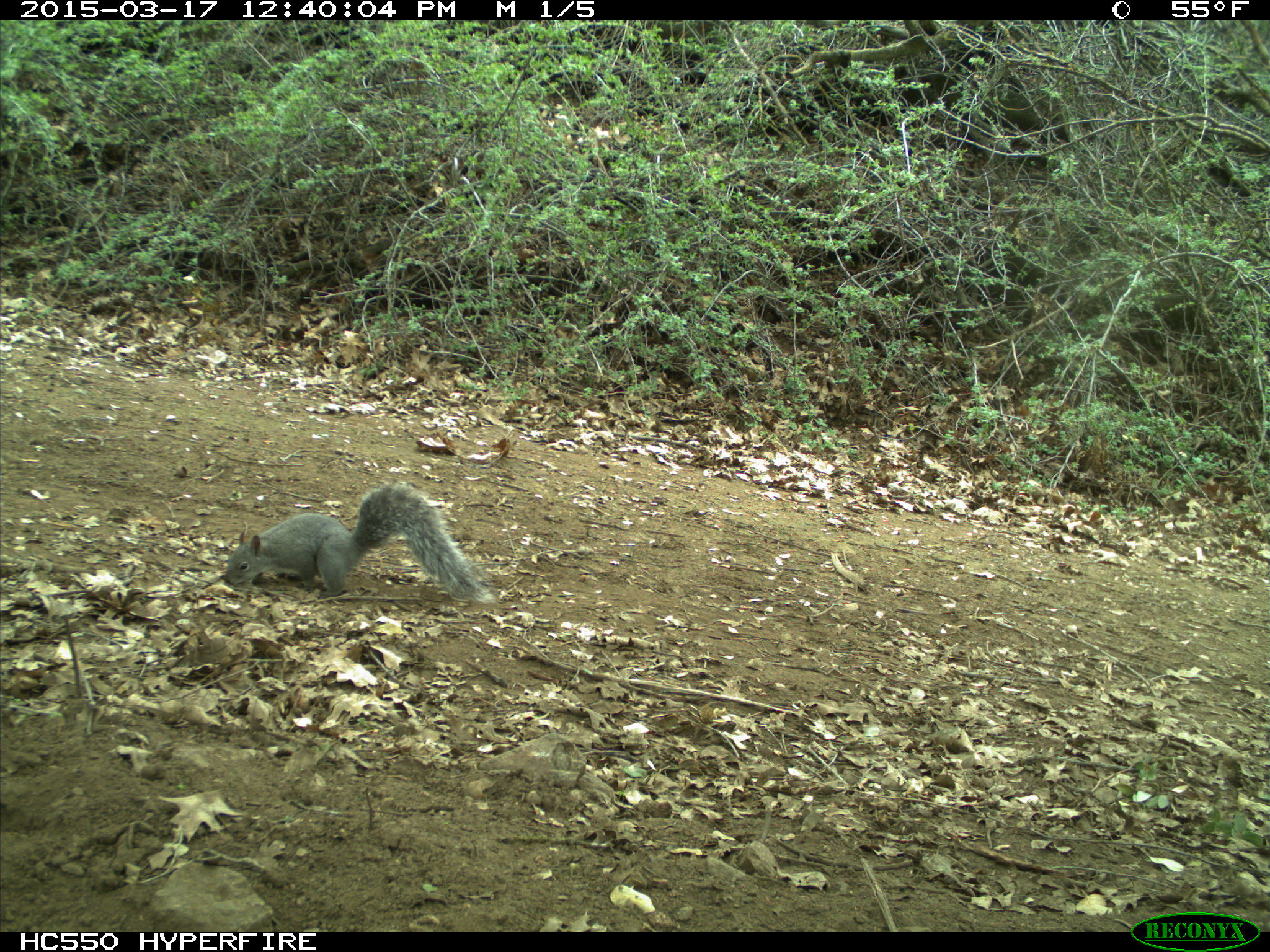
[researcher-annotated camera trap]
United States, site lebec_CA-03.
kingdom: Animalia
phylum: Chordata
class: Mammalia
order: Rodentia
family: Sciuridae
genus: Sciurus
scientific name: Sciurus carolinensis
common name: eastern gray squirrel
Sciurus carolinensis (eastern gray squirrel).